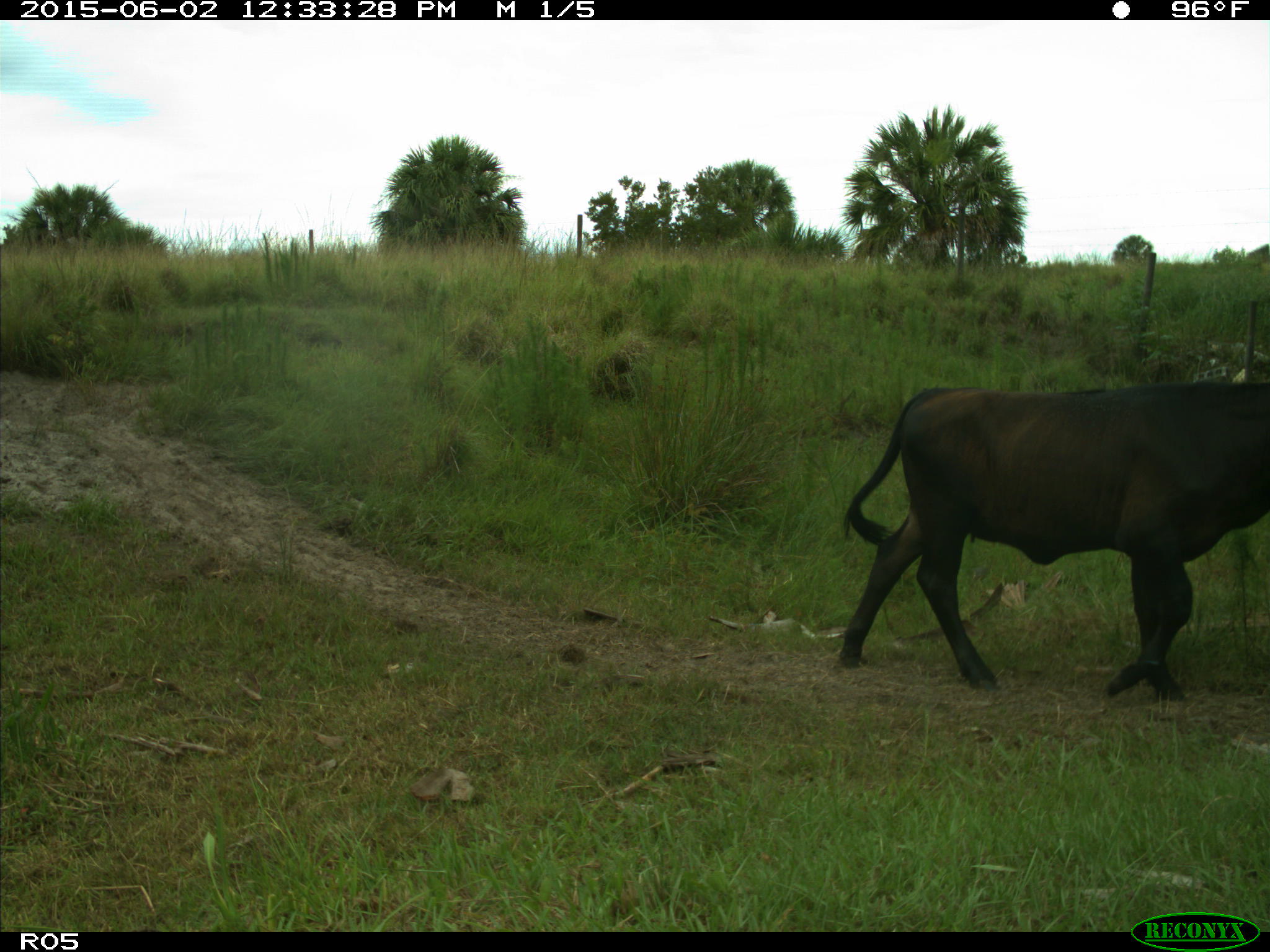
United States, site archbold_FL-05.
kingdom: Animalia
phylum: Chordata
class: Mammalia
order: Artiodactyla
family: Bovidae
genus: Bos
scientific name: Bos taurus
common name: domestic cow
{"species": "Bos taurus (domestic cow)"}